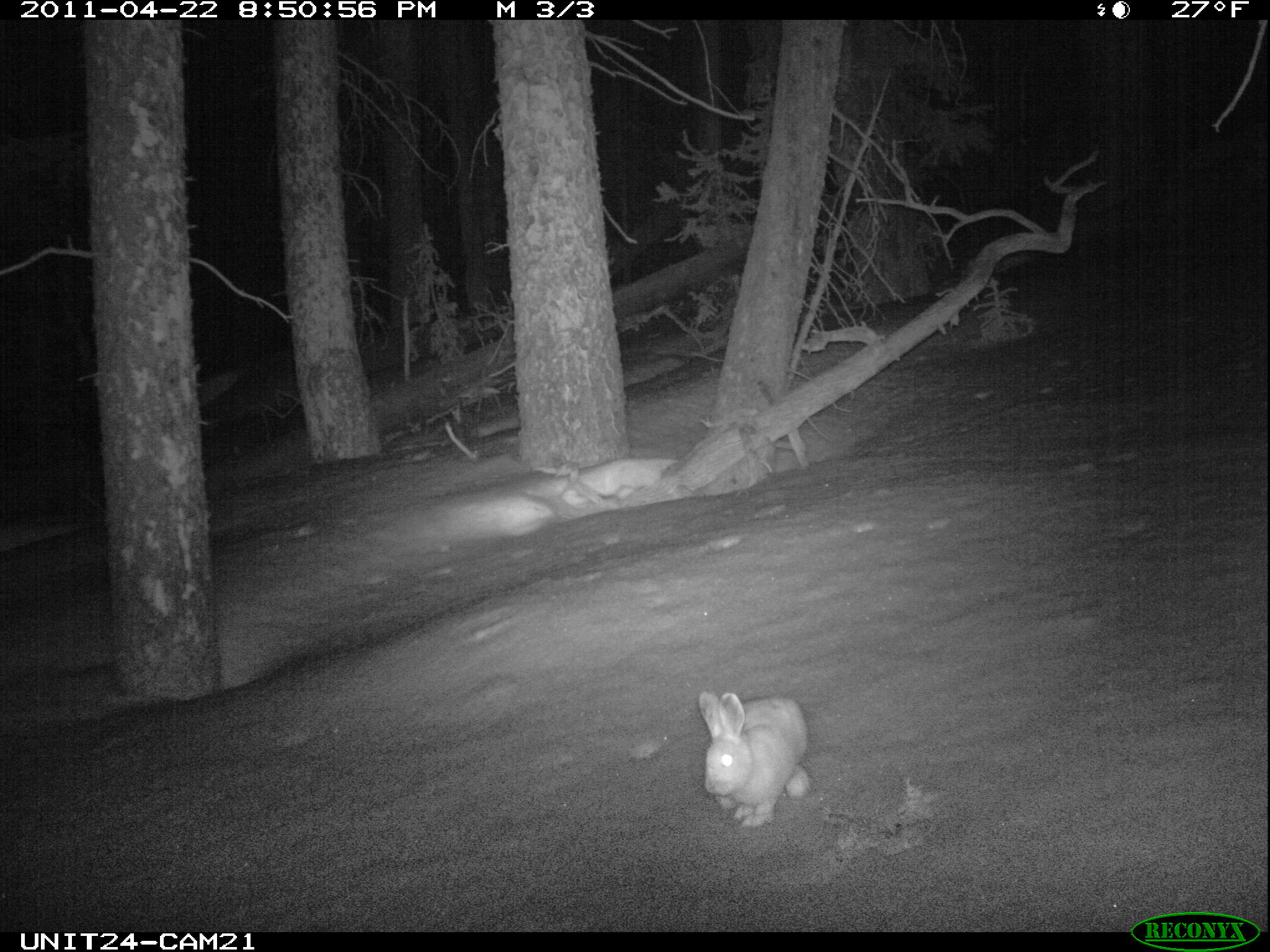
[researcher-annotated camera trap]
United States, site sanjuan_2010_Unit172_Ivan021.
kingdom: Animalia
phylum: Chordata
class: Mammalia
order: Lagomorpha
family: Leporidae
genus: Lepus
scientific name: Lepus americanus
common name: snowshoe hare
Lepus americanus (snowshoe hare).